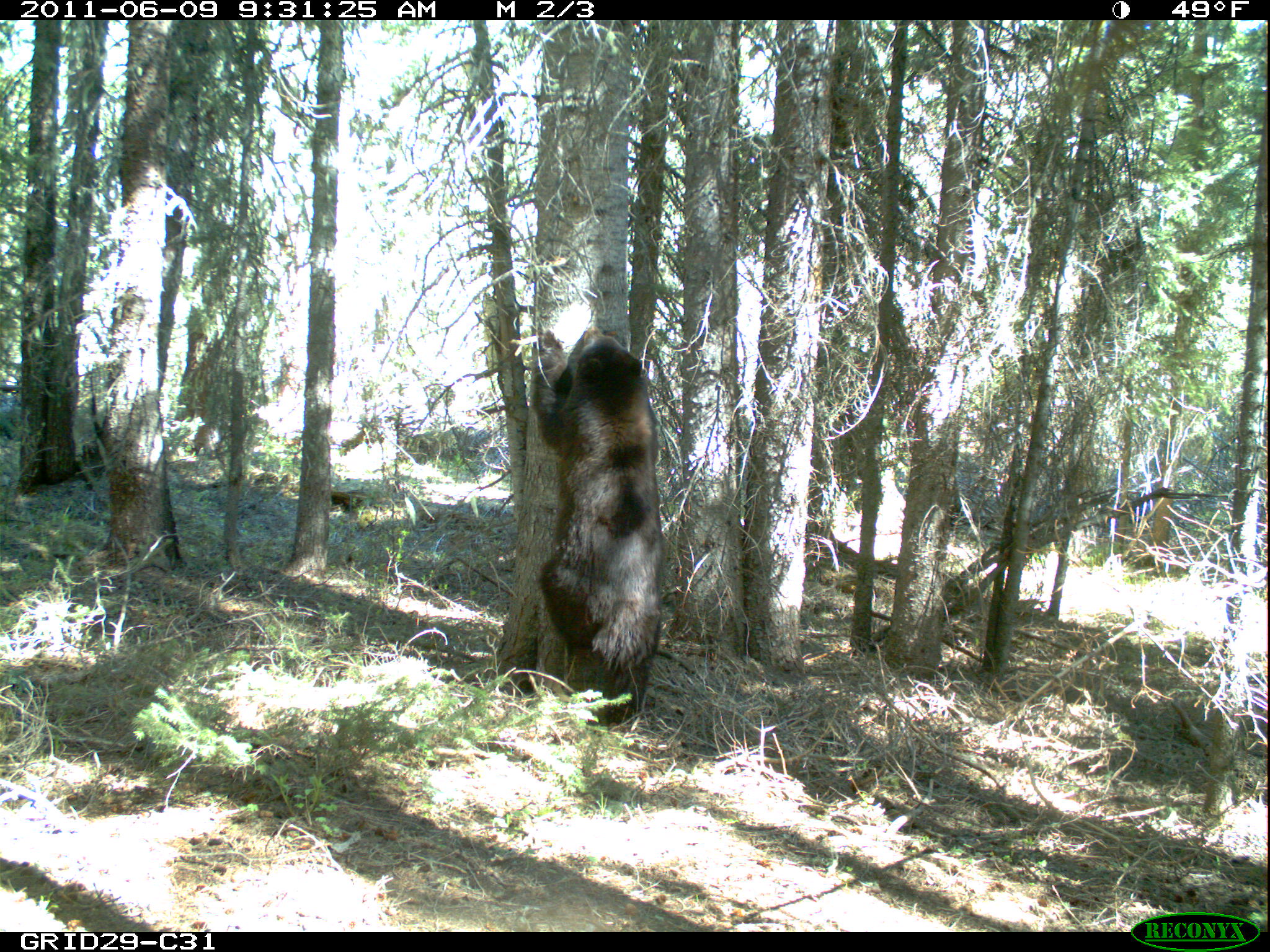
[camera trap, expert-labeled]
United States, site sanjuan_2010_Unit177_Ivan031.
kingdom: Animalia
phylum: Chordata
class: Mammalia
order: Carnivora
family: Ursidae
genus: Ursus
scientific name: Ursus americanus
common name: american black bear